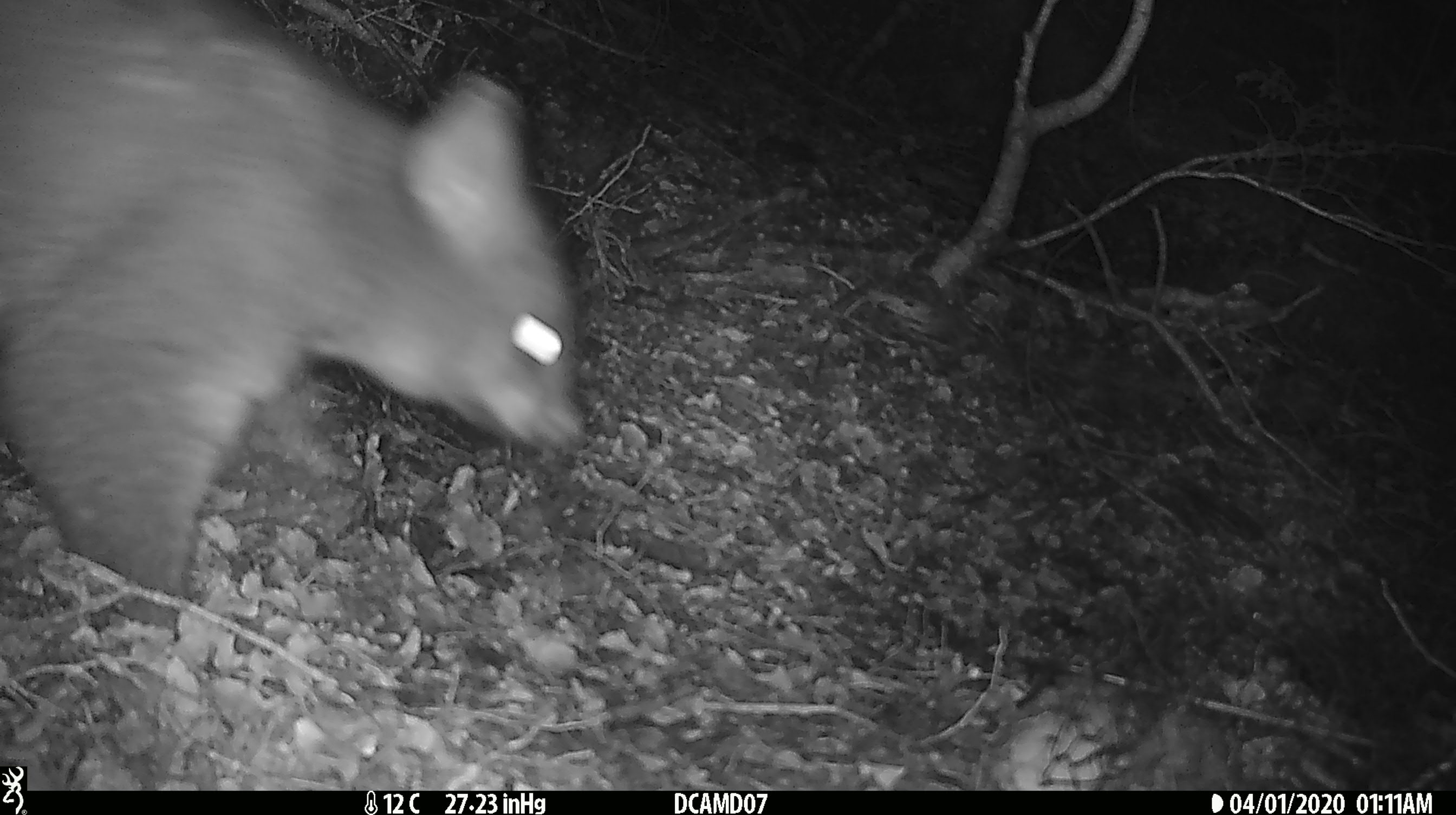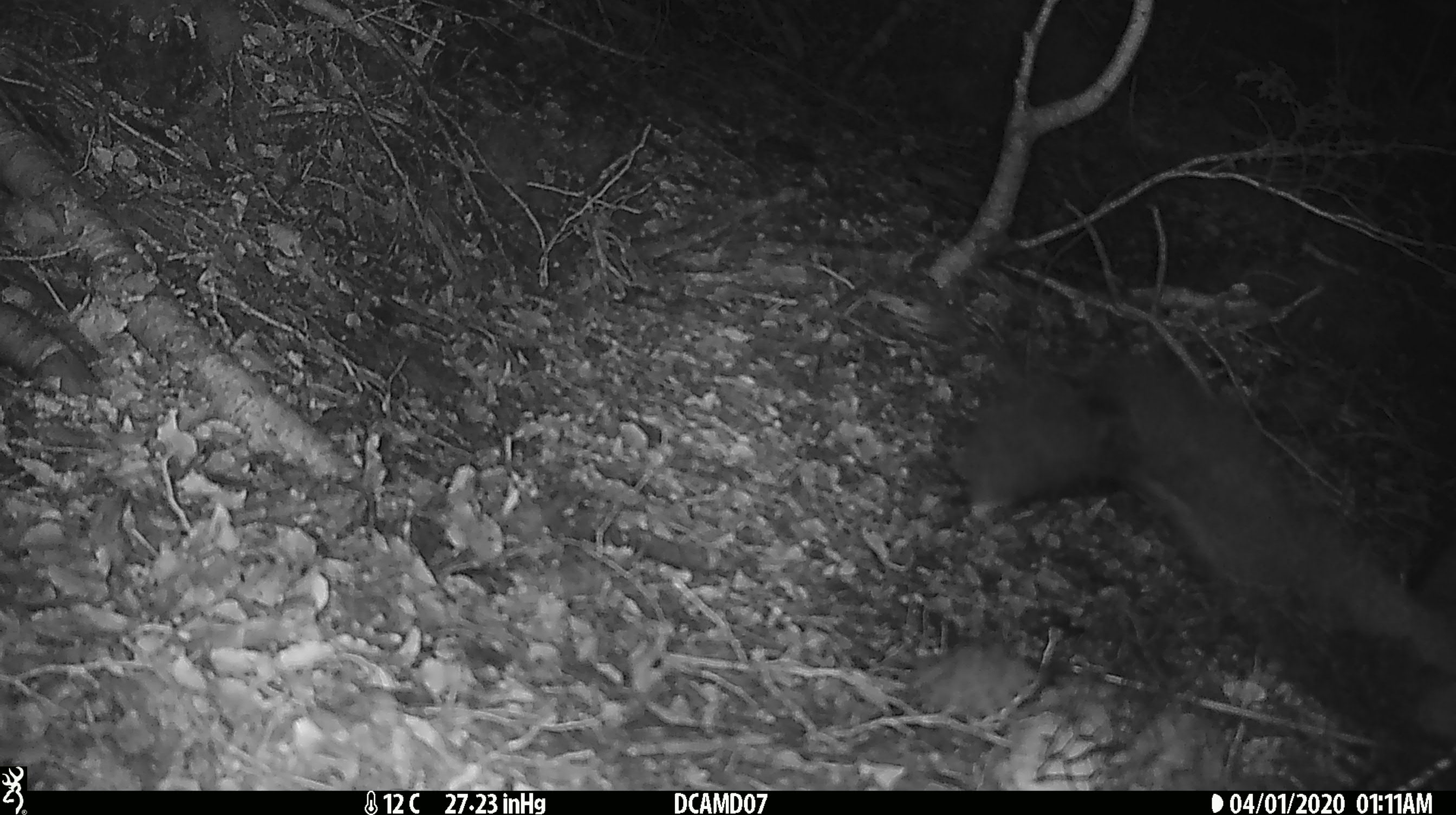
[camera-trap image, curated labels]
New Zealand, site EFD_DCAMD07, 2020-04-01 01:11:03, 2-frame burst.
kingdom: Animalia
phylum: Chordata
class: Mammalia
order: Diprotodontia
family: Phalangeridae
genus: Trichosurus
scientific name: Trichosurus vulpecula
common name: common brushtail possum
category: possum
Possum (common brushtail possum) (Trichosurus vulpecula).